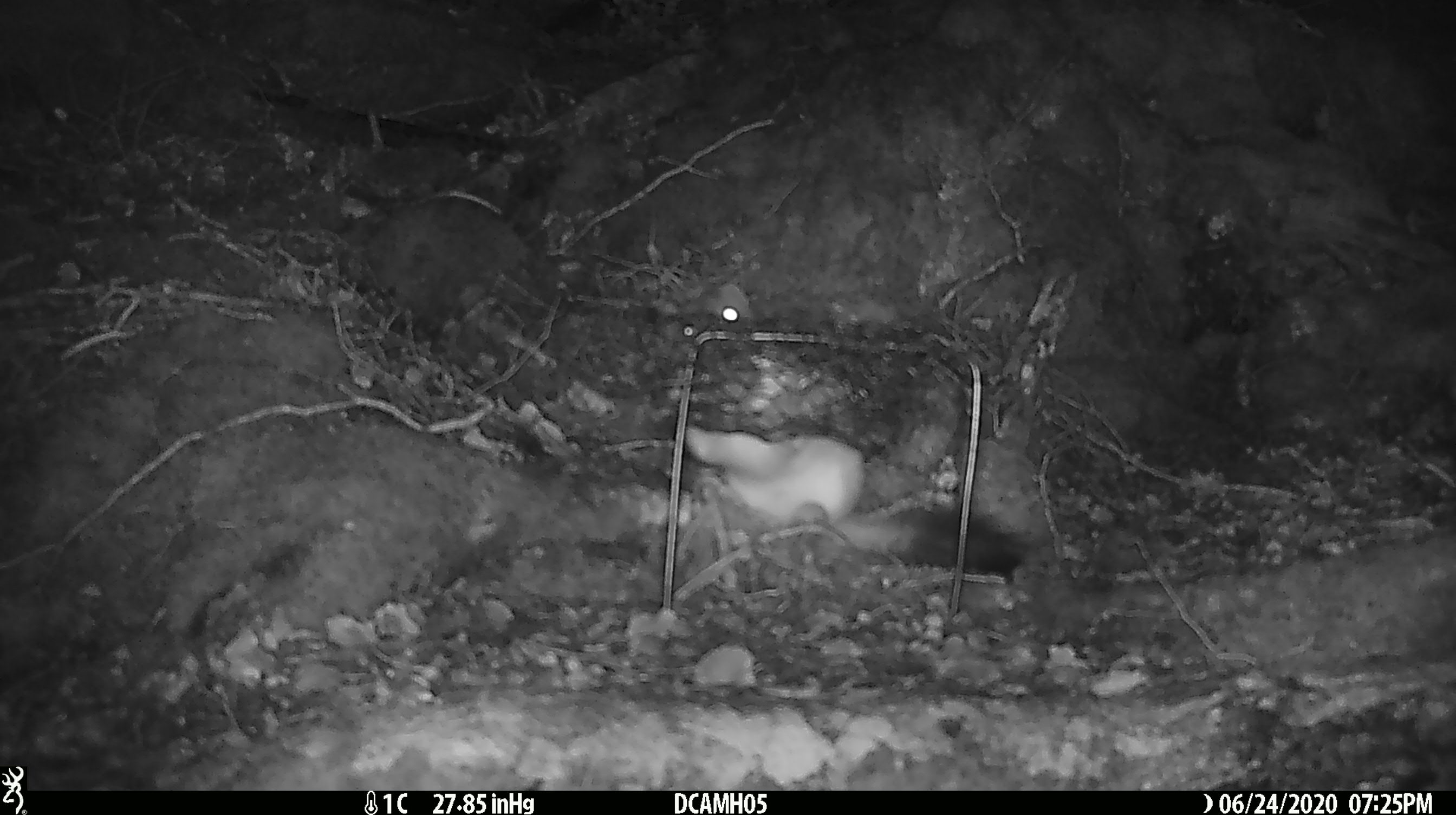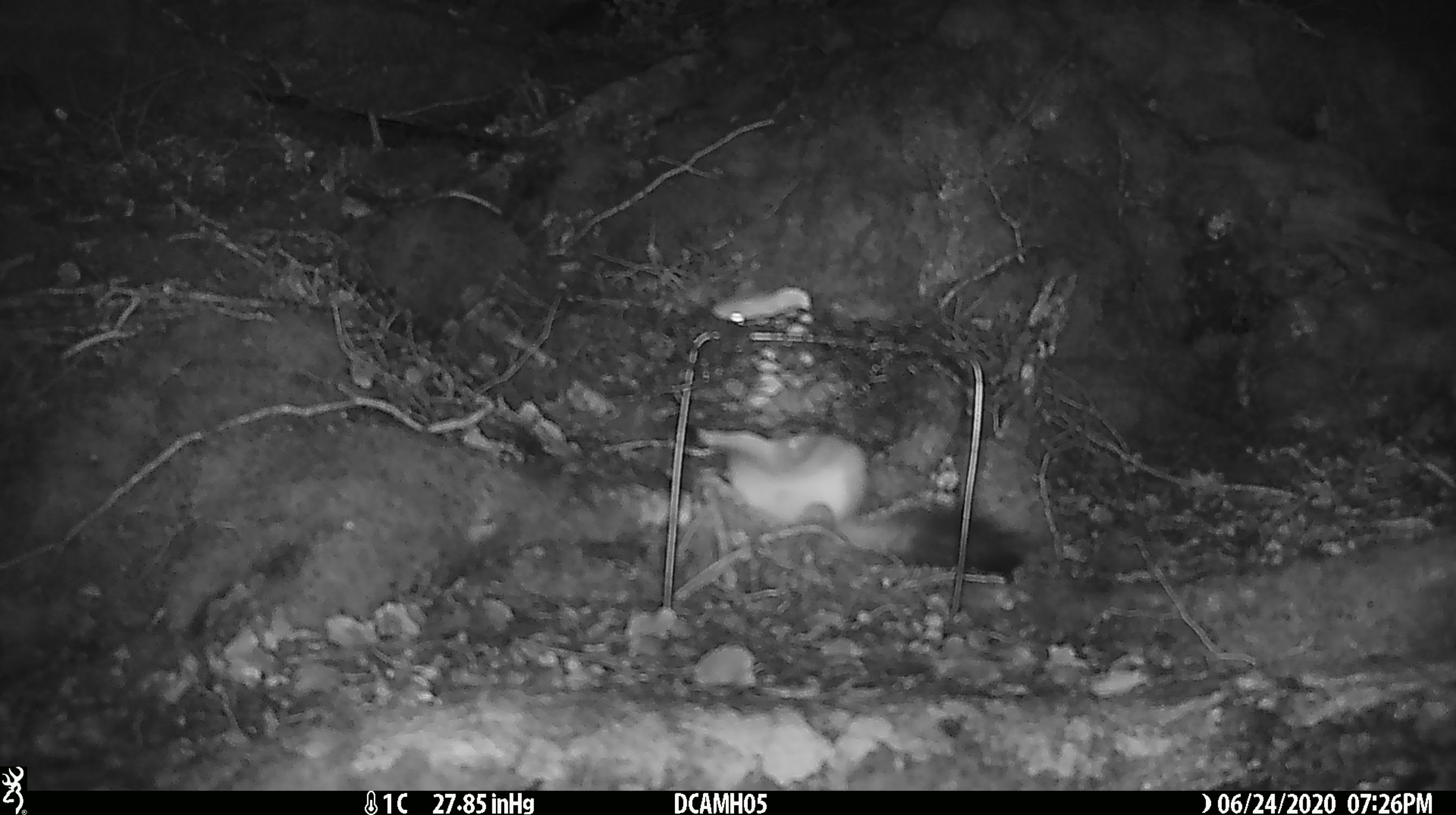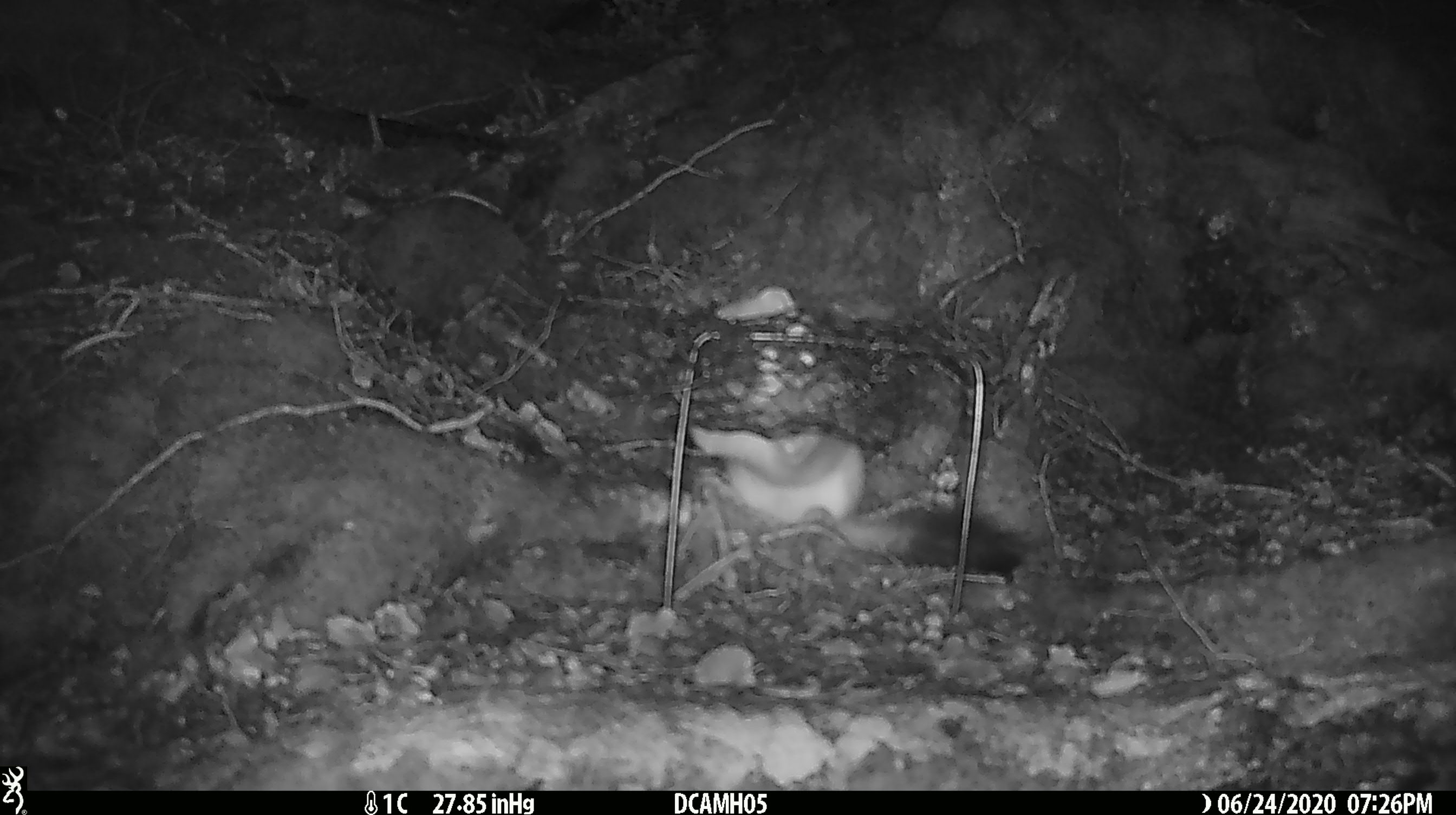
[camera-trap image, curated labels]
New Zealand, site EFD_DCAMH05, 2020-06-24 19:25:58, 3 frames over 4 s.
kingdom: Animalia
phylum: Chordata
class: Mammalia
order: Carnivora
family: Mustelidae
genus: Mustela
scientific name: Mustela erminea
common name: stoat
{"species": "stoat (Mustela erminea)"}